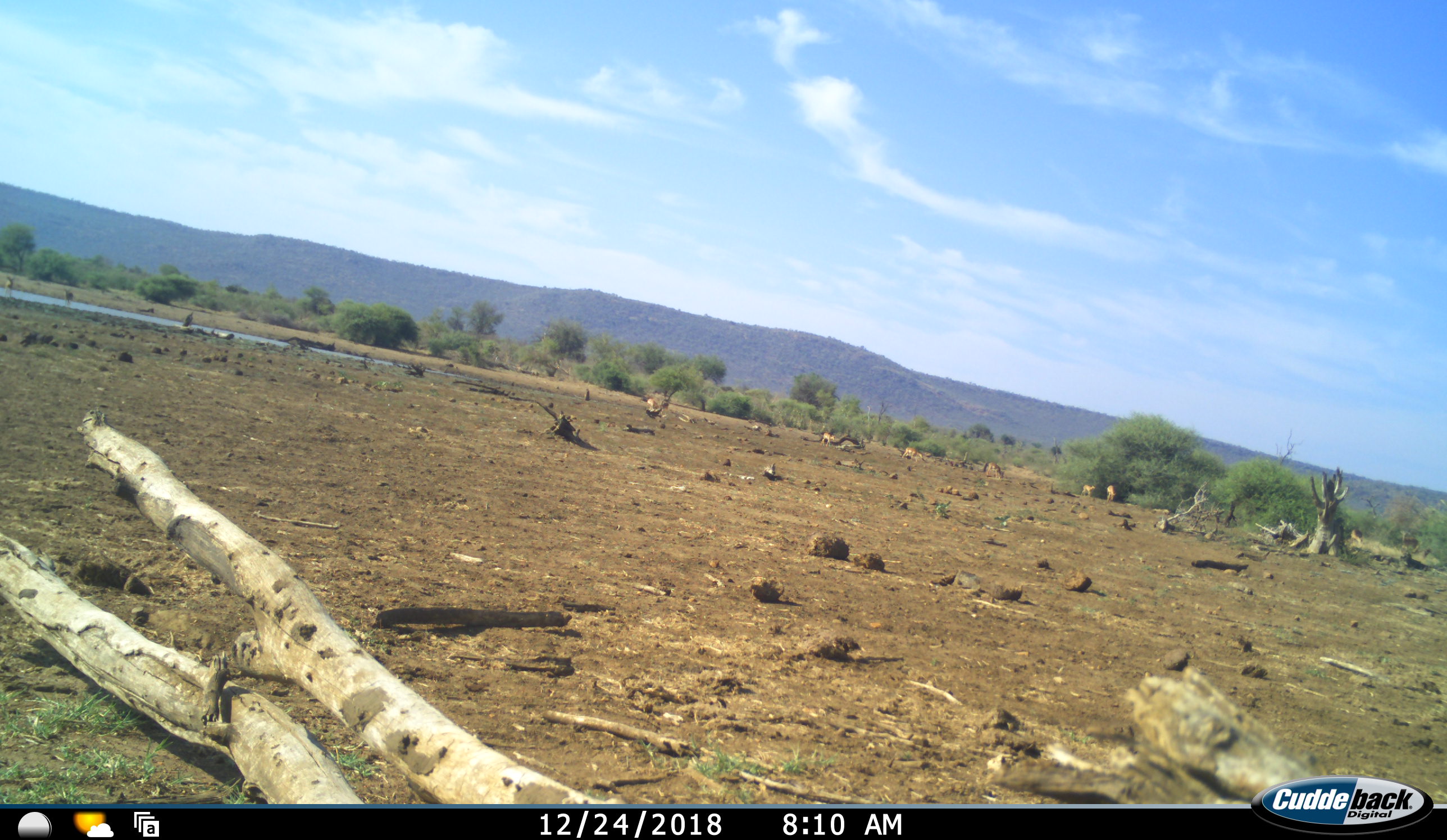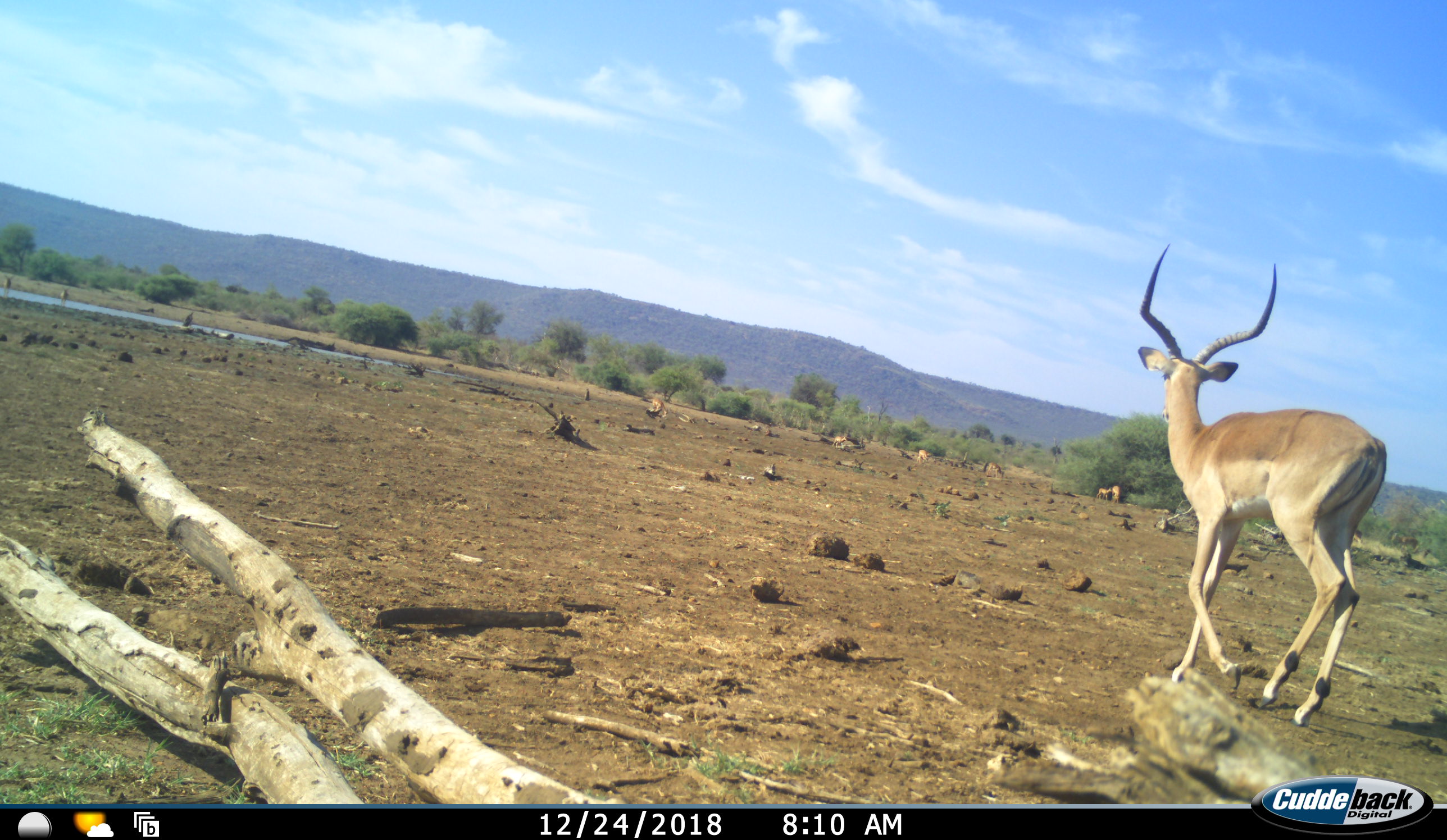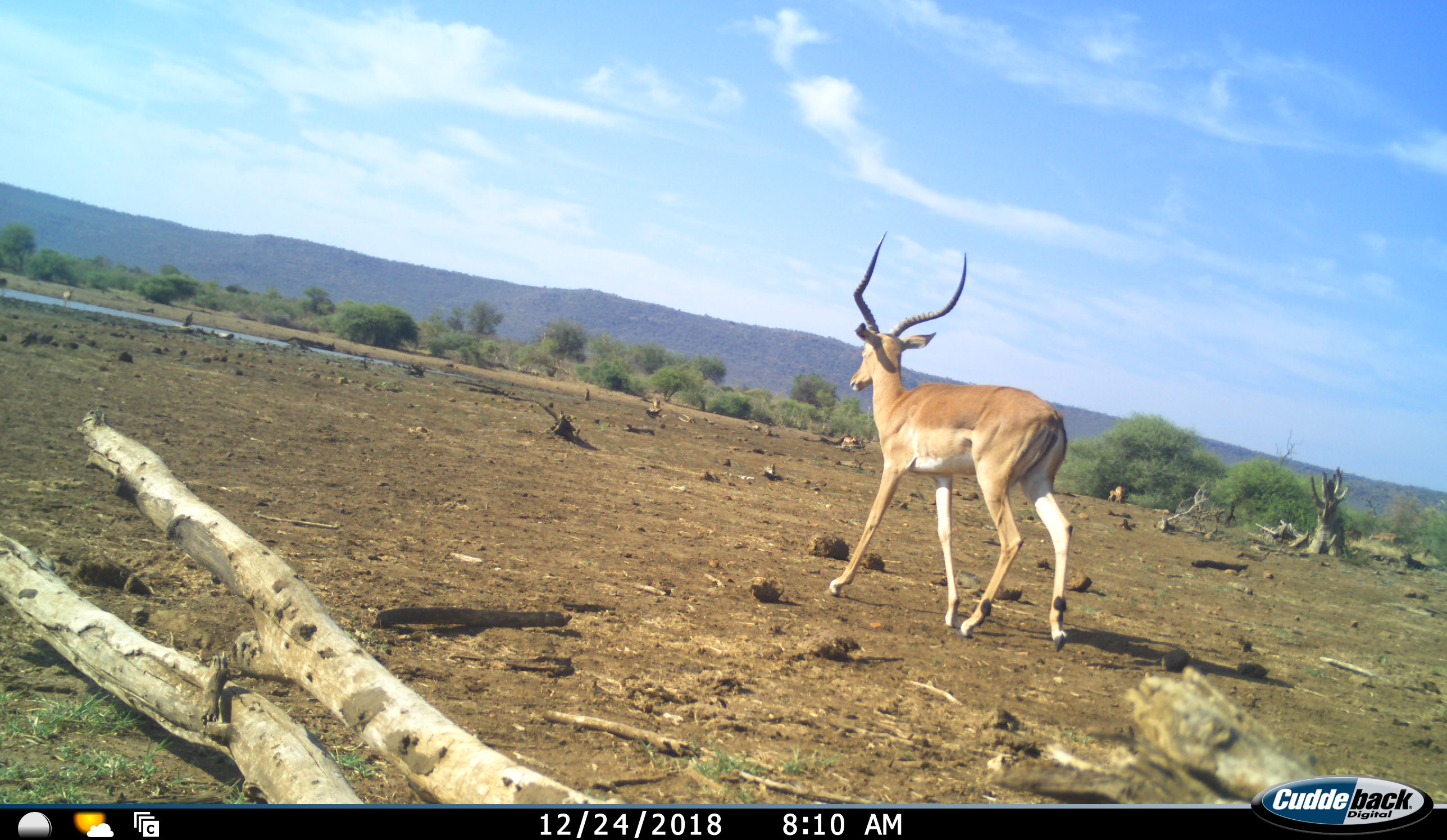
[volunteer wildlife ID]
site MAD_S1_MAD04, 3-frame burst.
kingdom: Animalia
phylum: Chordata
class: Mammalia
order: Artiodactyla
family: Bovidae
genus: Aepyceros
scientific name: Aepyceros melampus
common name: impala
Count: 2.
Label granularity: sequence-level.